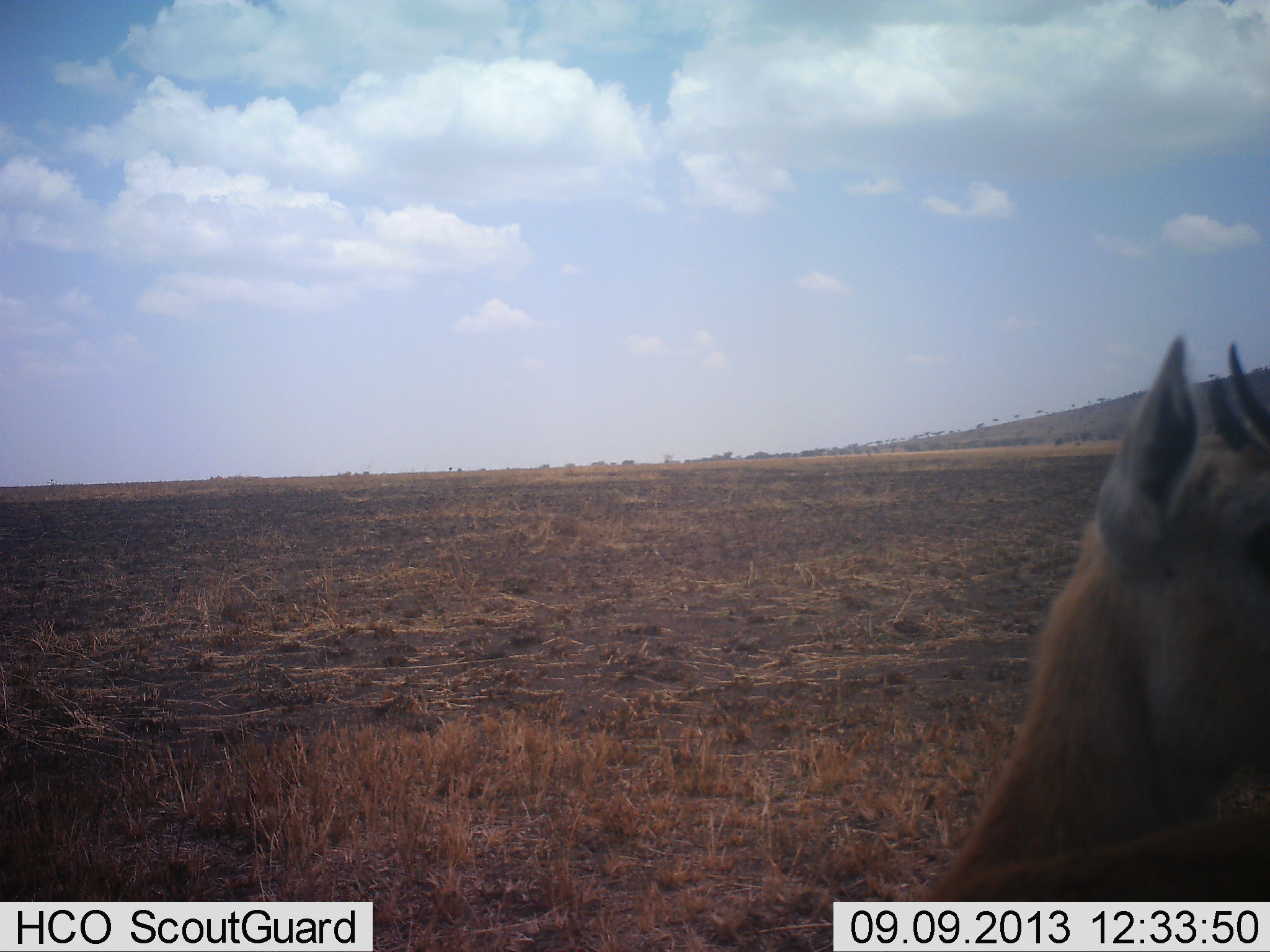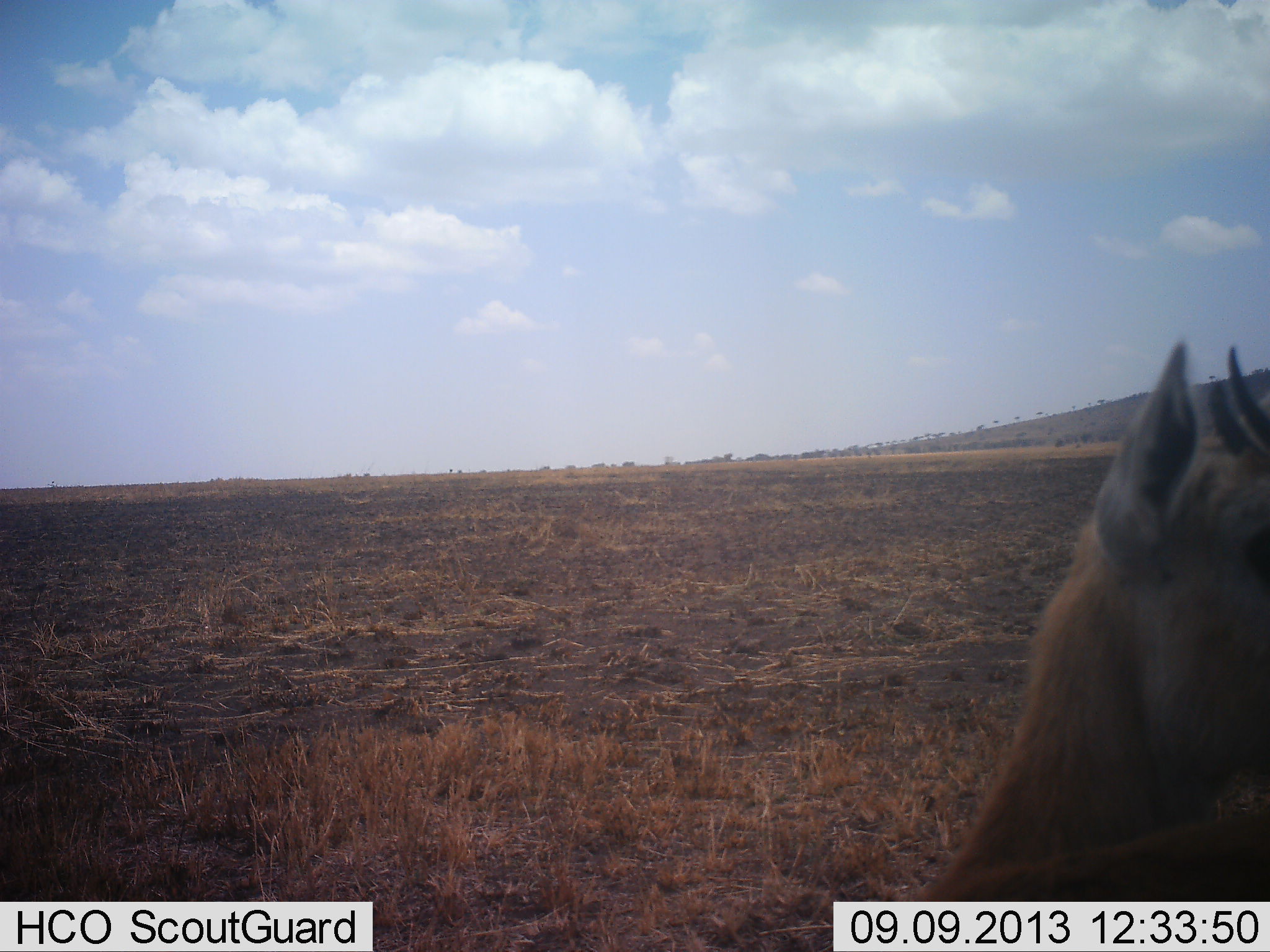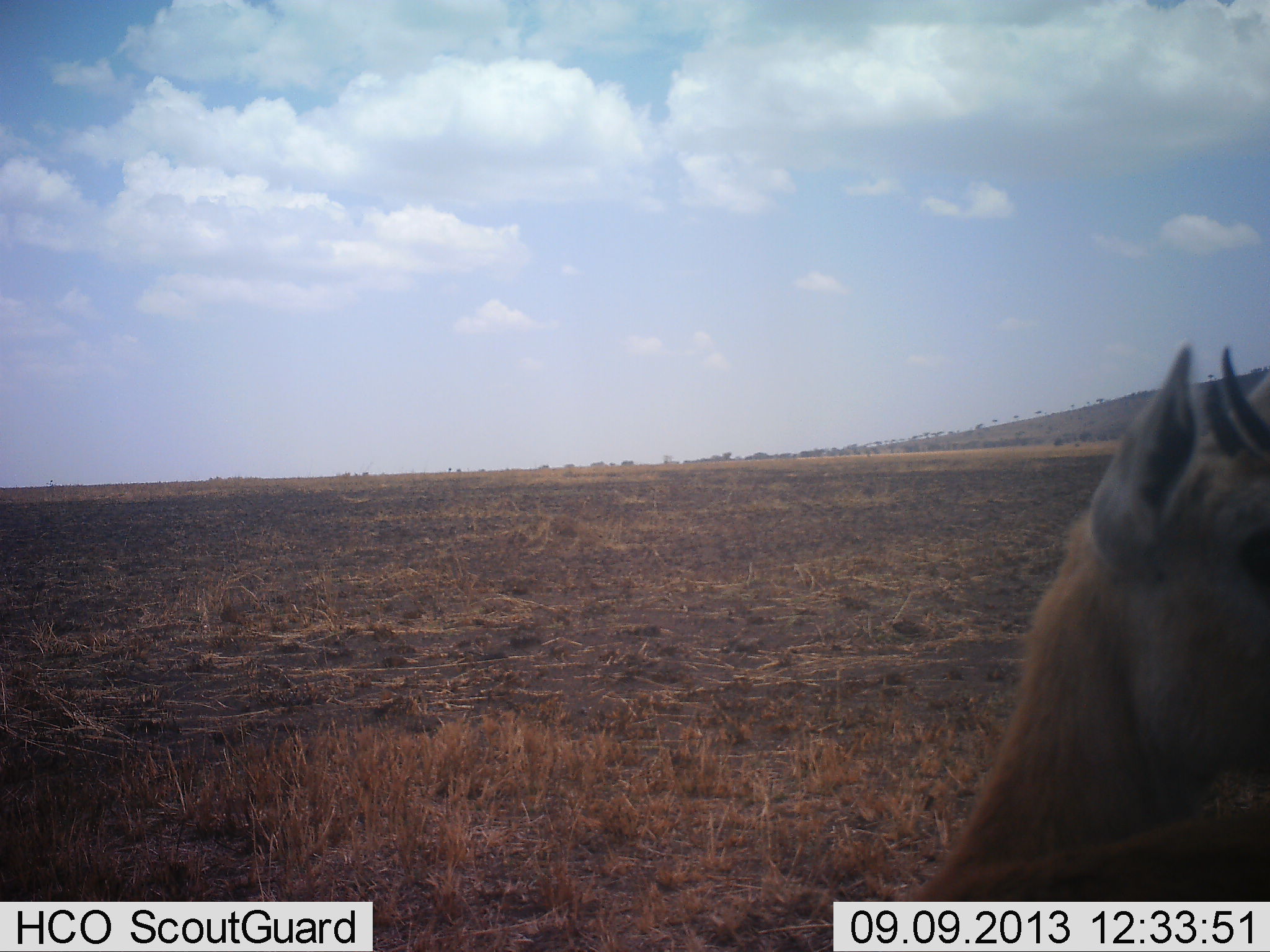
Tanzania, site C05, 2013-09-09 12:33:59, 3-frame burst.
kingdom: Animalia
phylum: Chordata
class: Mammalia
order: Artiodactyla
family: Bovidae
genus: Eudorcas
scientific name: Eudorcas thomsonii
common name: thomson's gazelle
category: gazellethomsons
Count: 1.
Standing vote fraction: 80%.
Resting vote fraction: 20%.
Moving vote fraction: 0%.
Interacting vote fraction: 0%.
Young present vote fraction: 0%.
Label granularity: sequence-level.